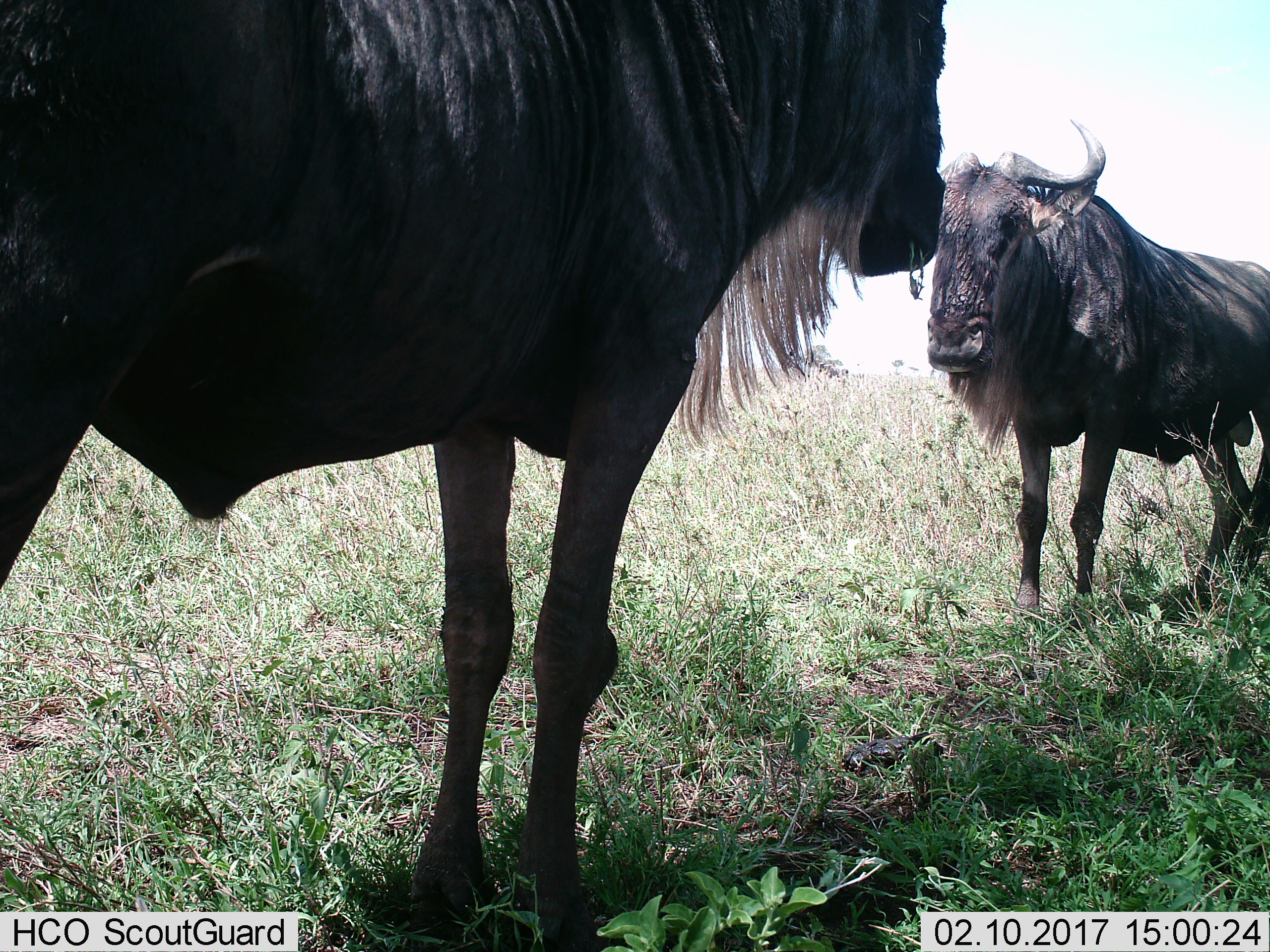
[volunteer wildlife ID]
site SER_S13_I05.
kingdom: Animalia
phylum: Chordata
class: Mammalia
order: Artiodactyla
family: Bovidae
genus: Connochaetes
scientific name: Connochaetes taurinus taurinus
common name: blue wildebeest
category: wildebeestblue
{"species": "wildebeestblue (blue wildebeest) (Connochaetes taurinus taurinus)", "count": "2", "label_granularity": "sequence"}